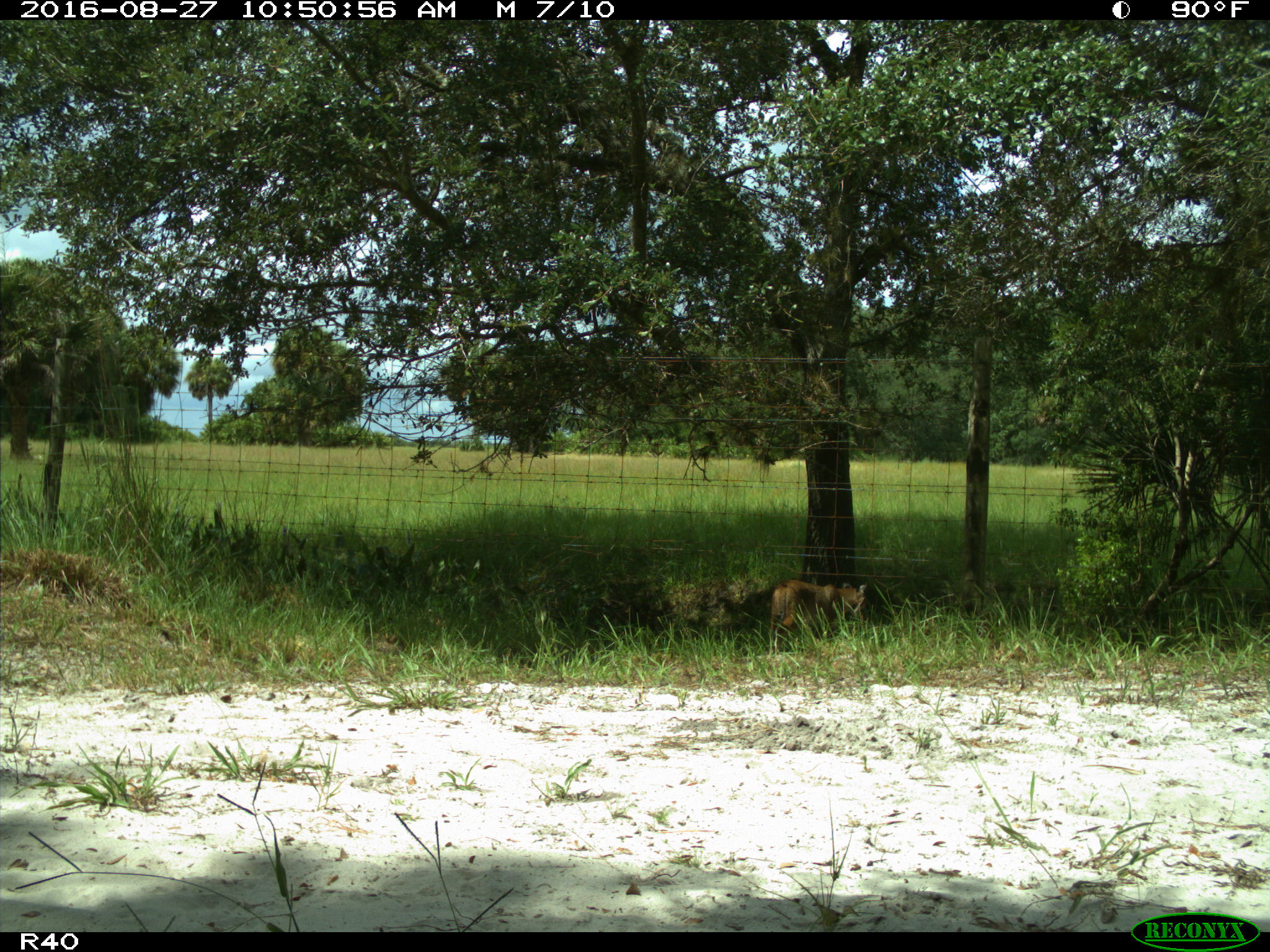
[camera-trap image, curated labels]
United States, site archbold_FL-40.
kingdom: Animalia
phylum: Chordata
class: Mammalia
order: Carnivora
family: Felidae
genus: Lynx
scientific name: Lynx rufus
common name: bobcat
Lynx rufus (bobcat).